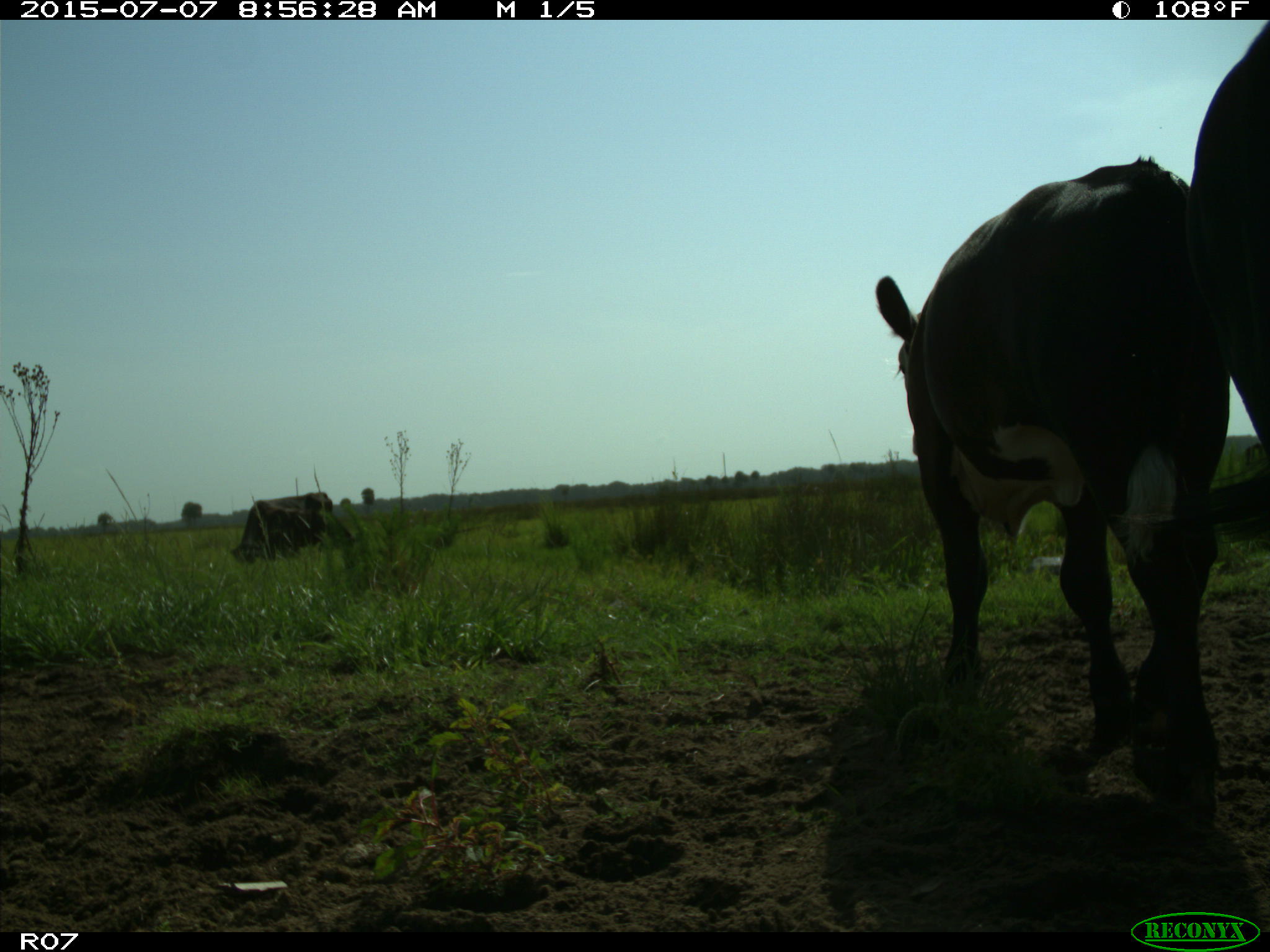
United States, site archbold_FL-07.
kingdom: Animalia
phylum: Chordata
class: Mammalia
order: Artiodactyla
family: Bovidae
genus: Bos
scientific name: Bos taurus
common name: domestic cow